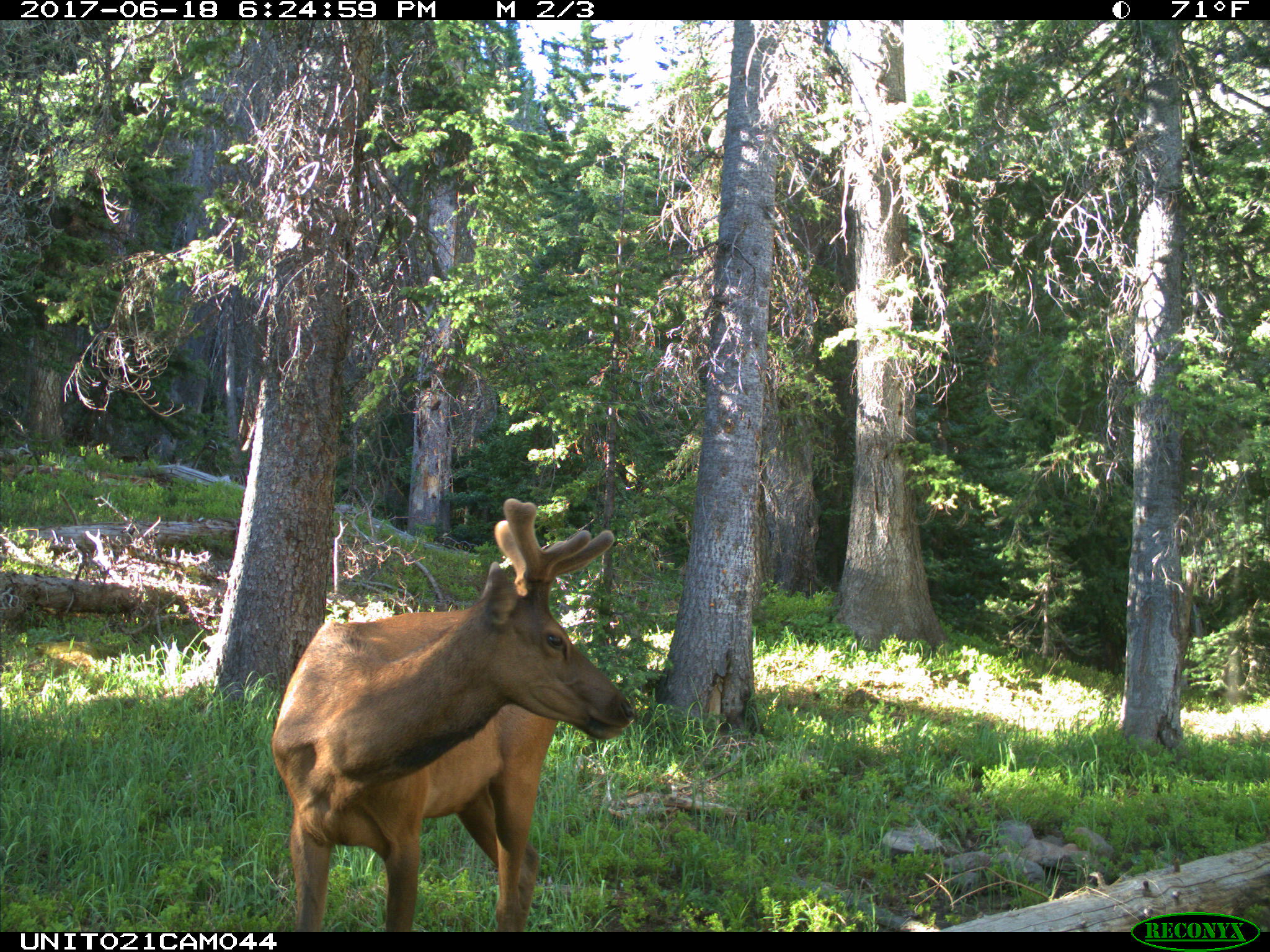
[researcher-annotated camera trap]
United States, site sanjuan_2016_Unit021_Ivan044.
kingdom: Animalia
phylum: Chordata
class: Mammalia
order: Artiodactyla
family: Cervidae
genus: Cervus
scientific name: Cervus elaphus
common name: red deer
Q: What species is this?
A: Cervus elaphus (red deer).